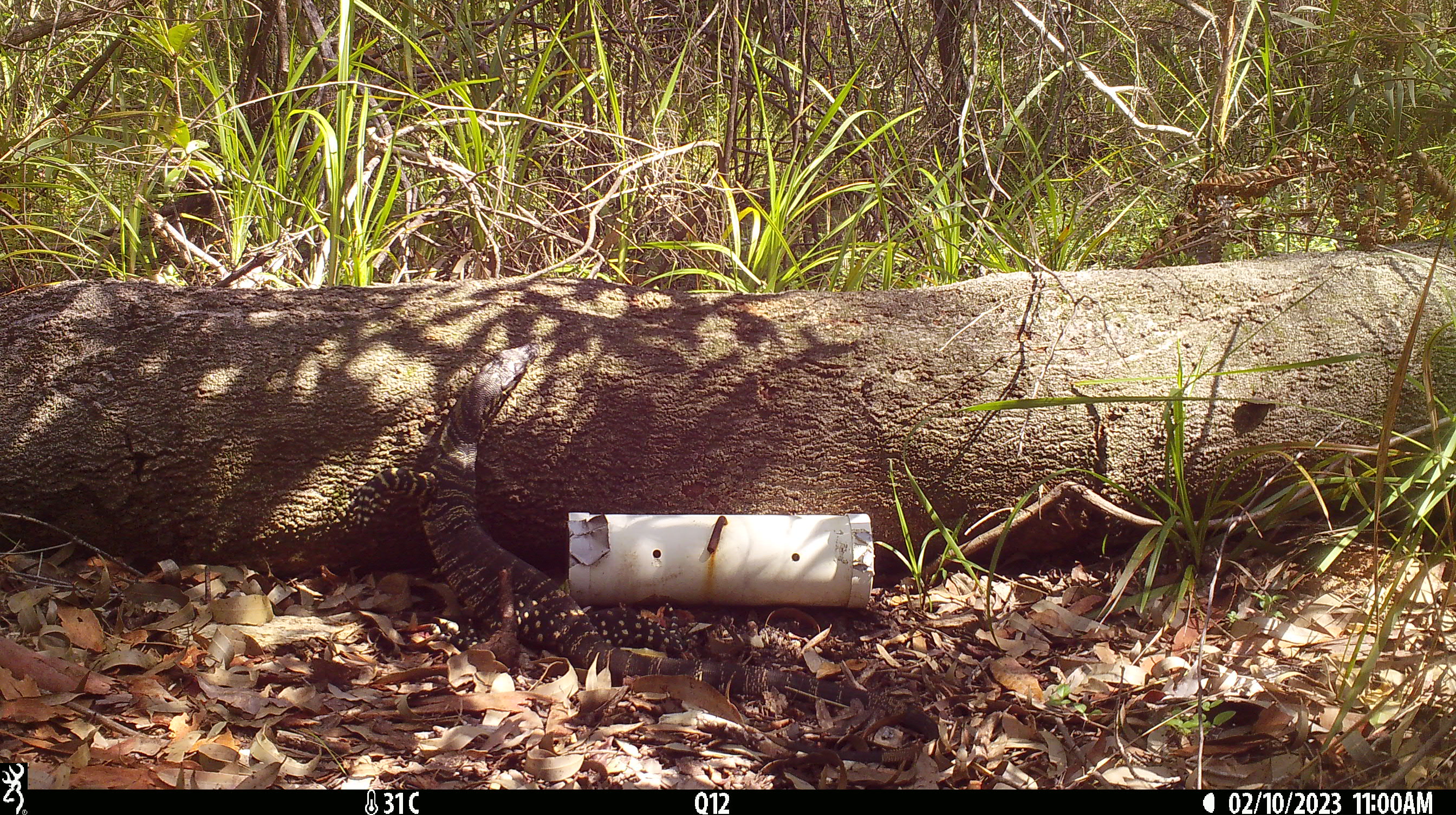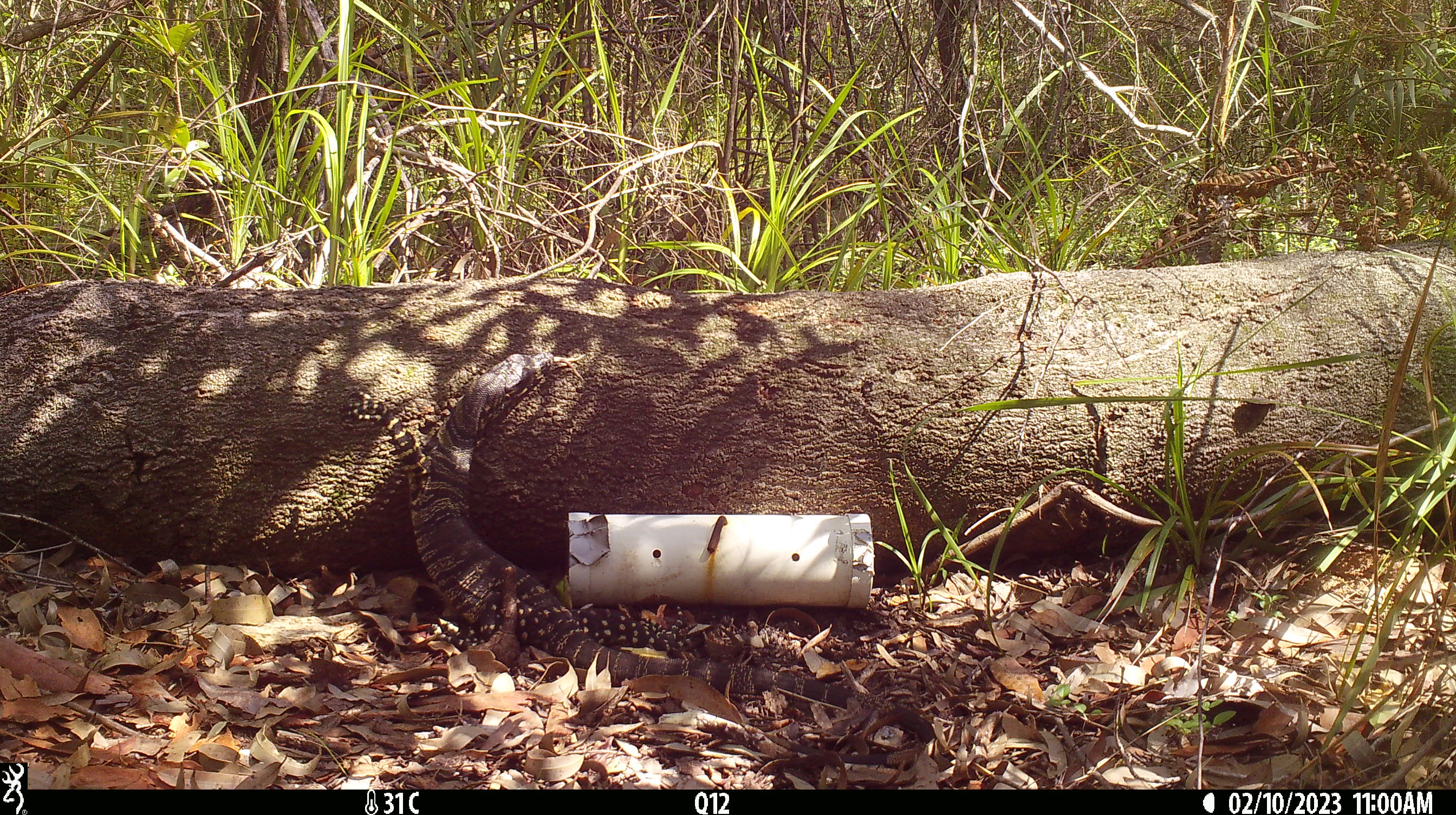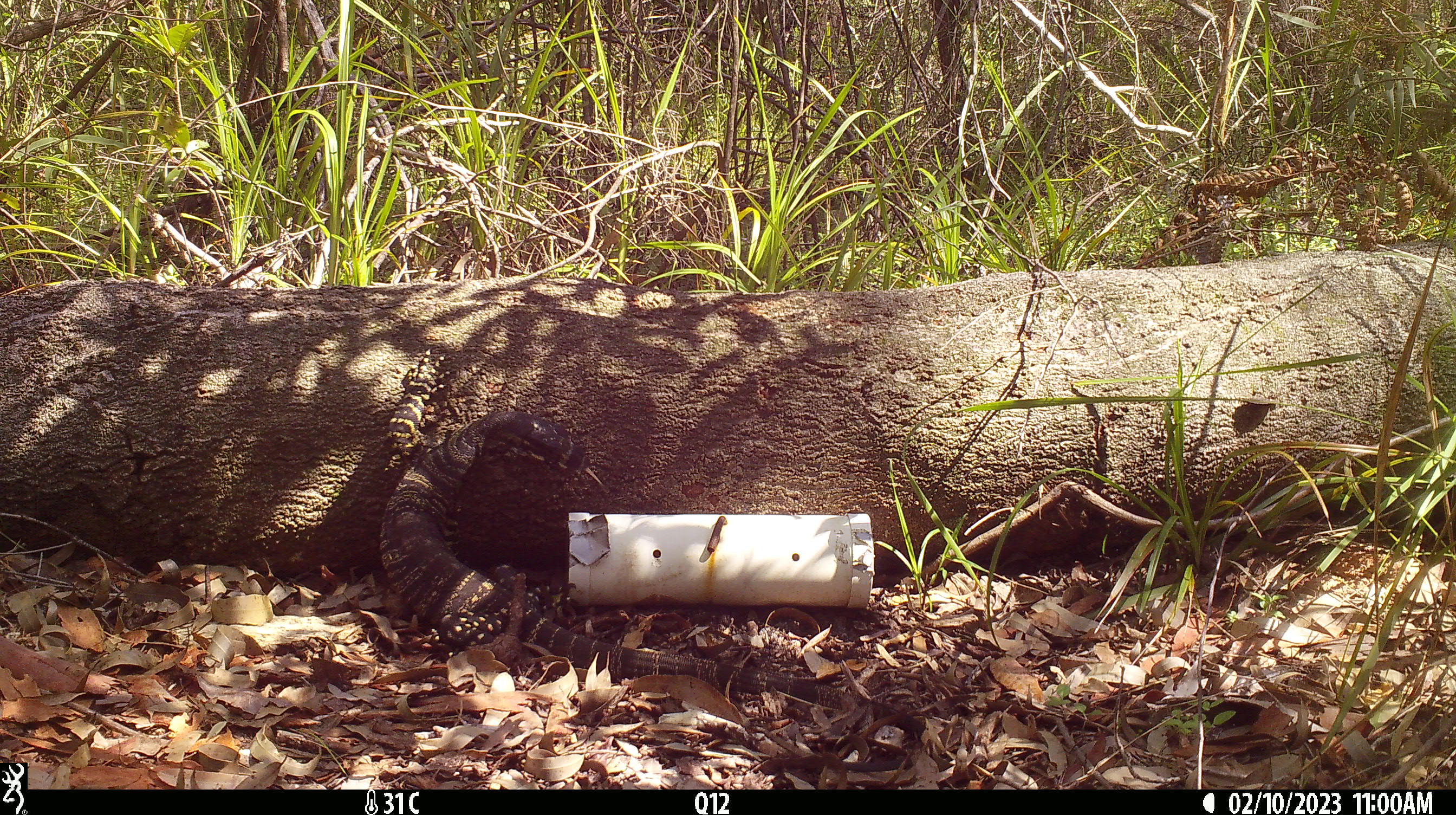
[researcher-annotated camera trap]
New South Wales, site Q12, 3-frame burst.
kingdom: Animalia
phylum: Chordata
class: Reptilia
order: Squamata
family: Varanidae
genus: Varanus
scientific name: Varanus varius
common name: lace monitor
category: goanna